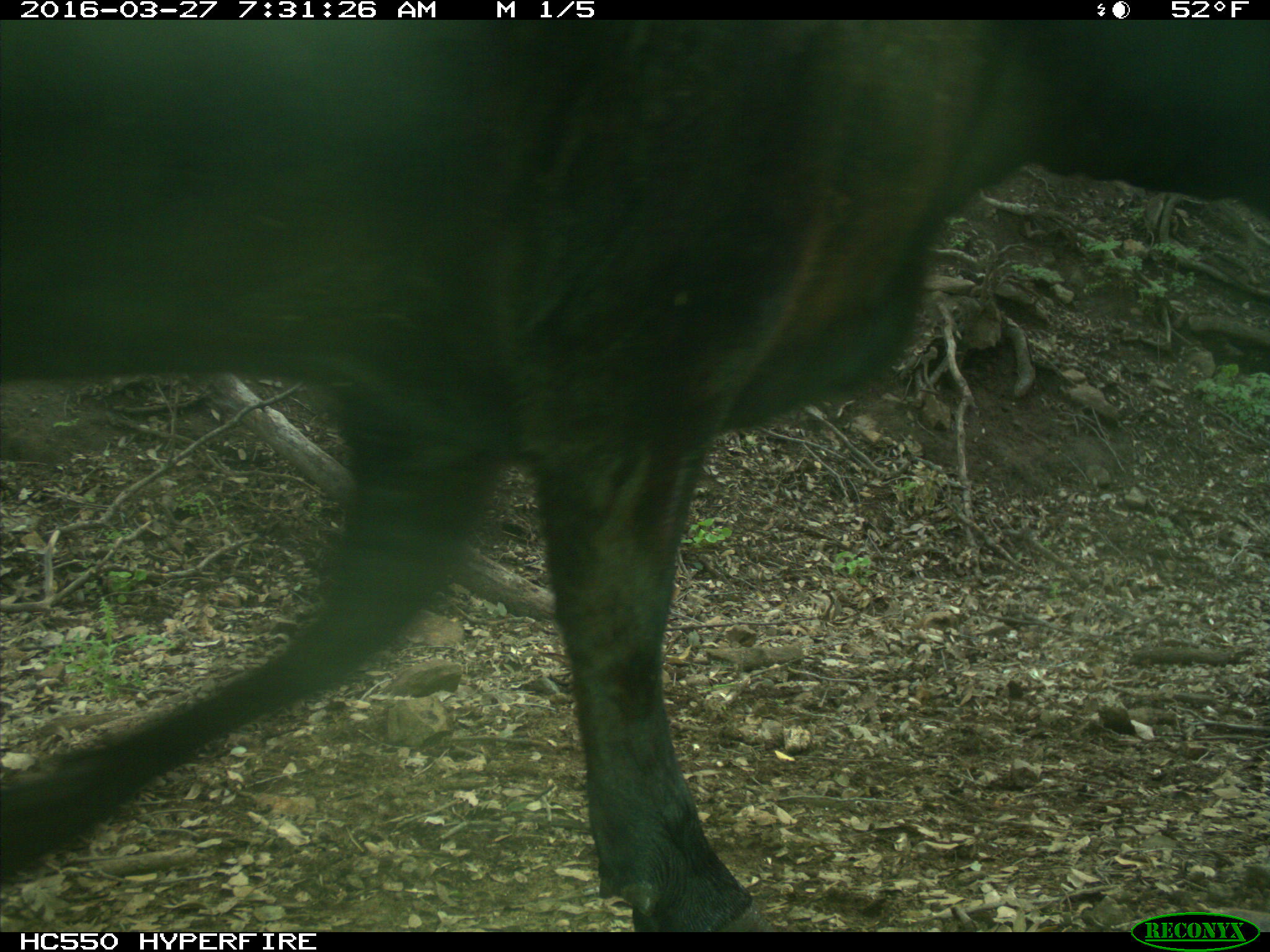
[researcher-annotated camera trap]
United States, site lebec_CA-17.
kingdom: Animalia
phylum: Chordata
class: Mammalia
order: Artiodactyla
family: Bovidae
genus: Bos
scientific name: Bos taurus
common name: domestic cow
Bos taurus (domestic cow).